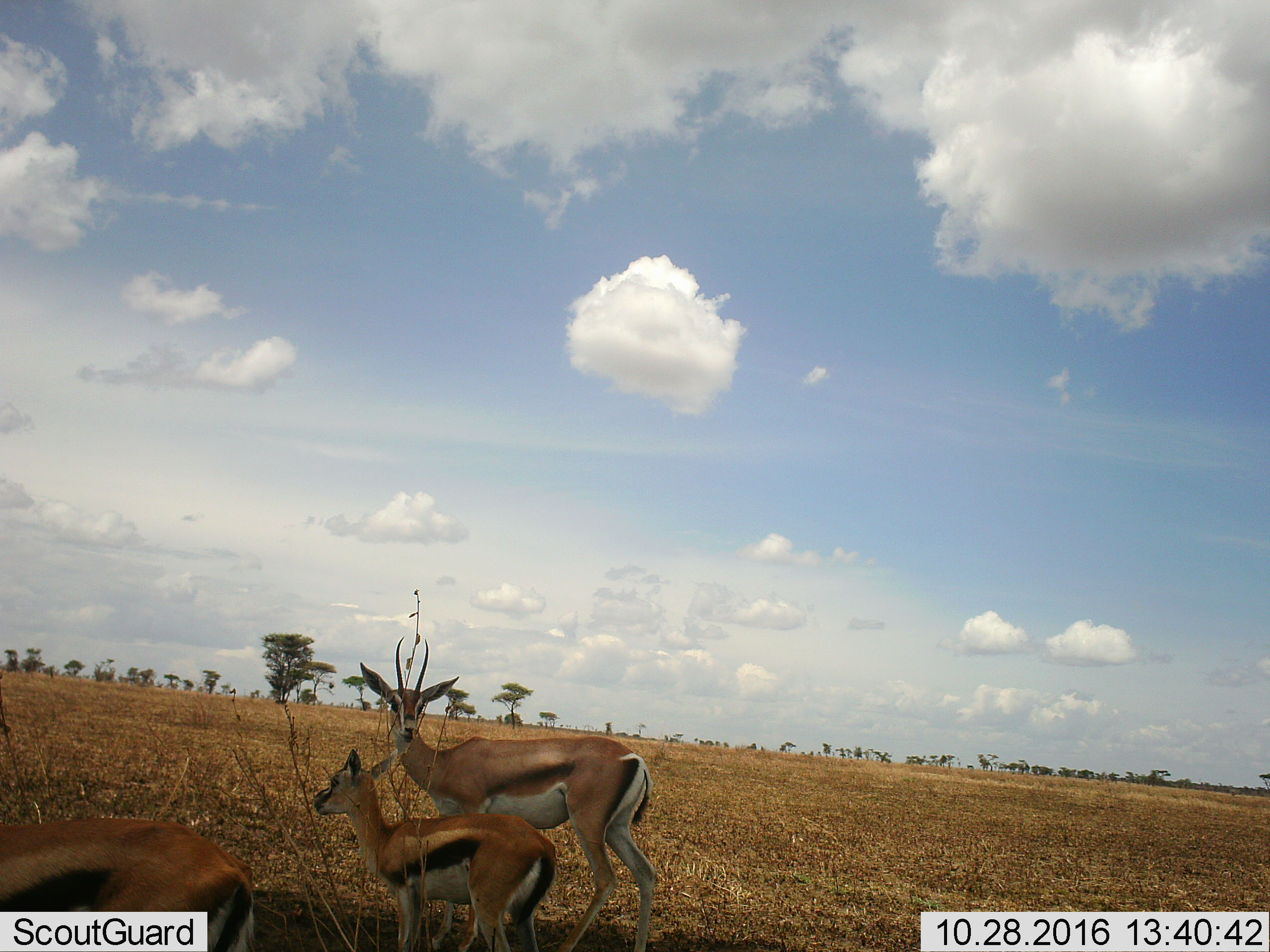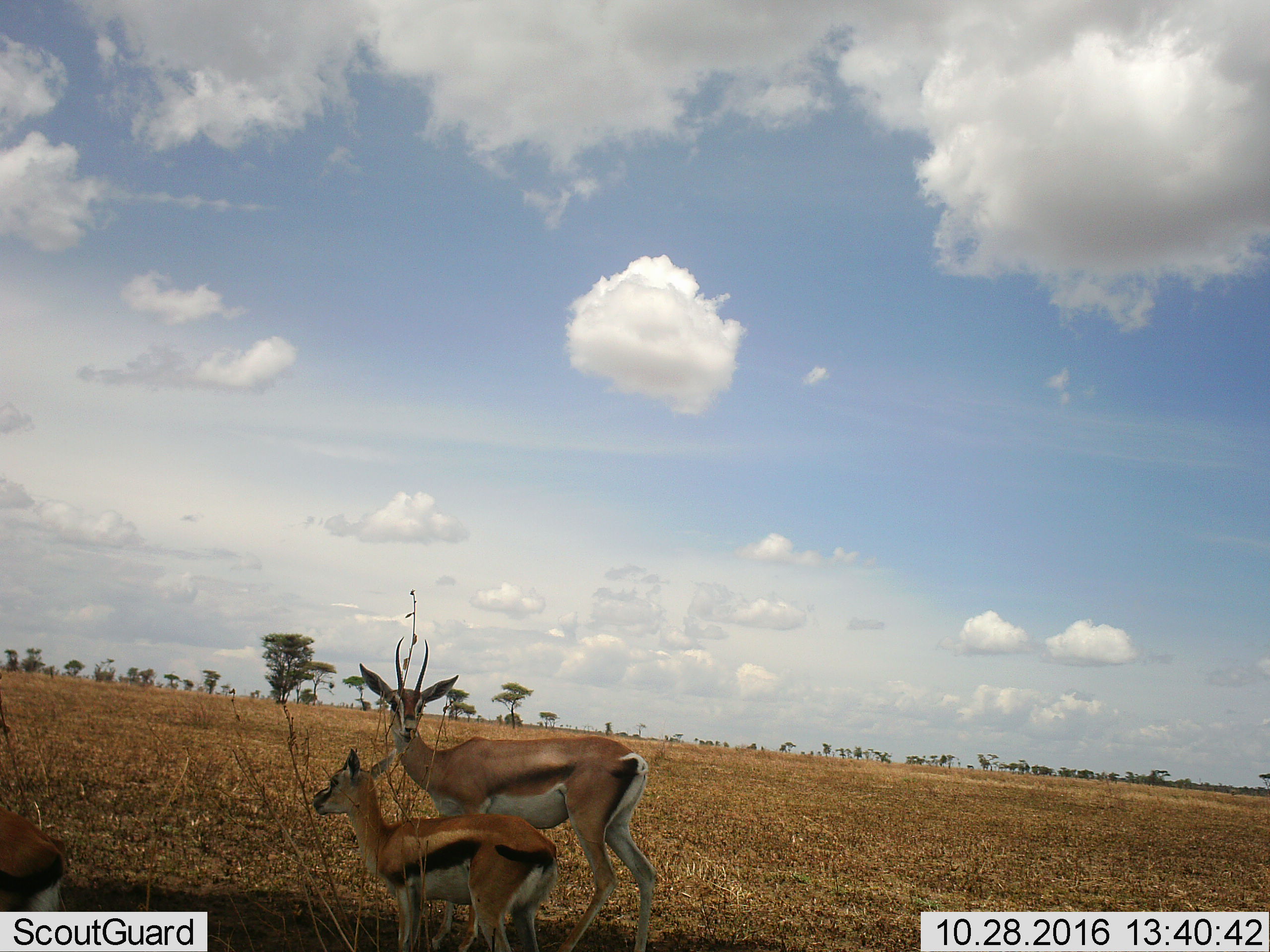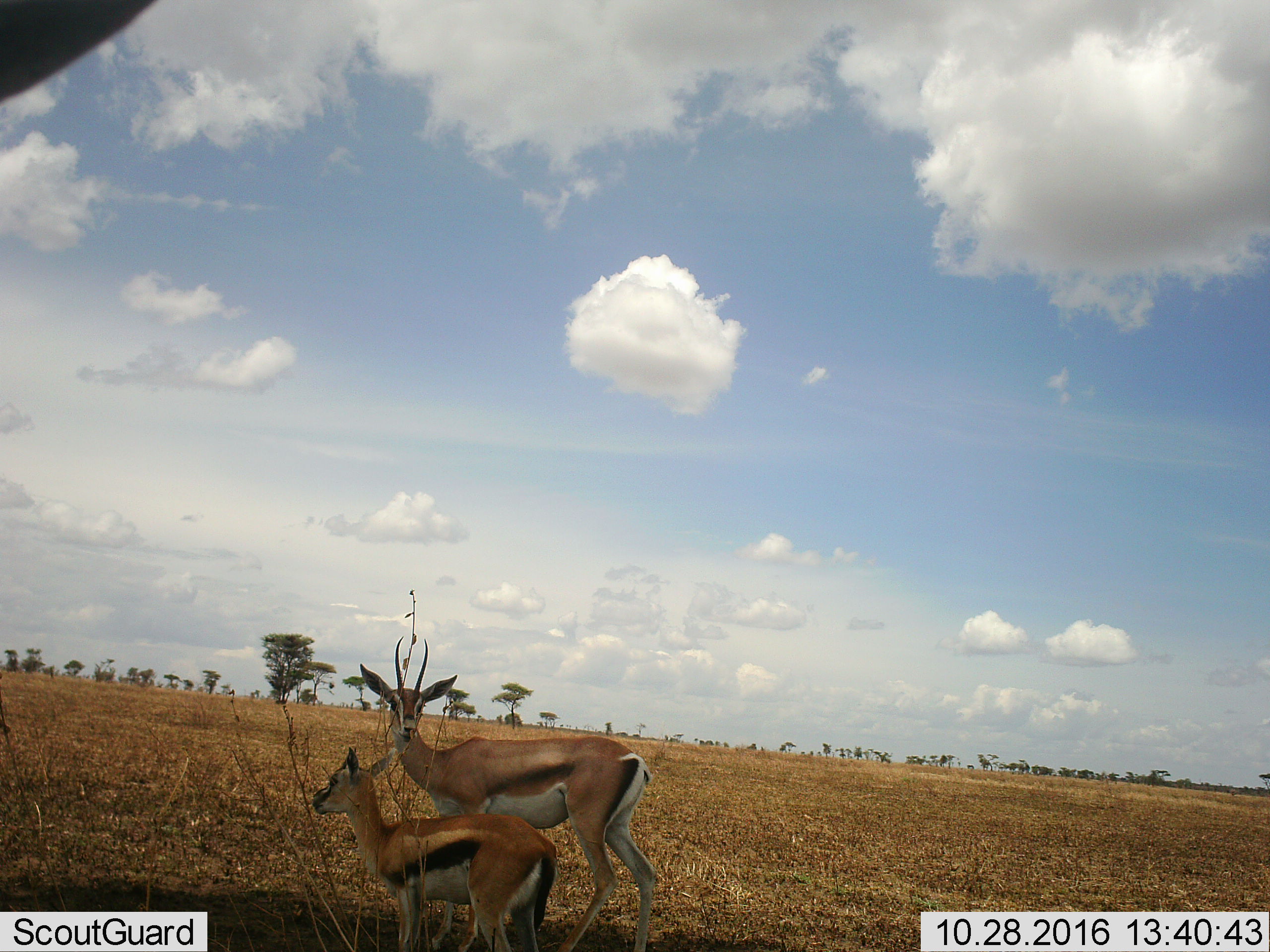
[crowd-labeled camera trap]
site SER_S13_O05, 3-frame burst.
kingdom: Animalia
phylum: Chordata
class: Mammalia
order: Artiodactyla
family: Bovidae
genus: Eudorcas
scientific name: Eudorcas thomsonii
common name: thomson's gazelle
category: gazellethomsons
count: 3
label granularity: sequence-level